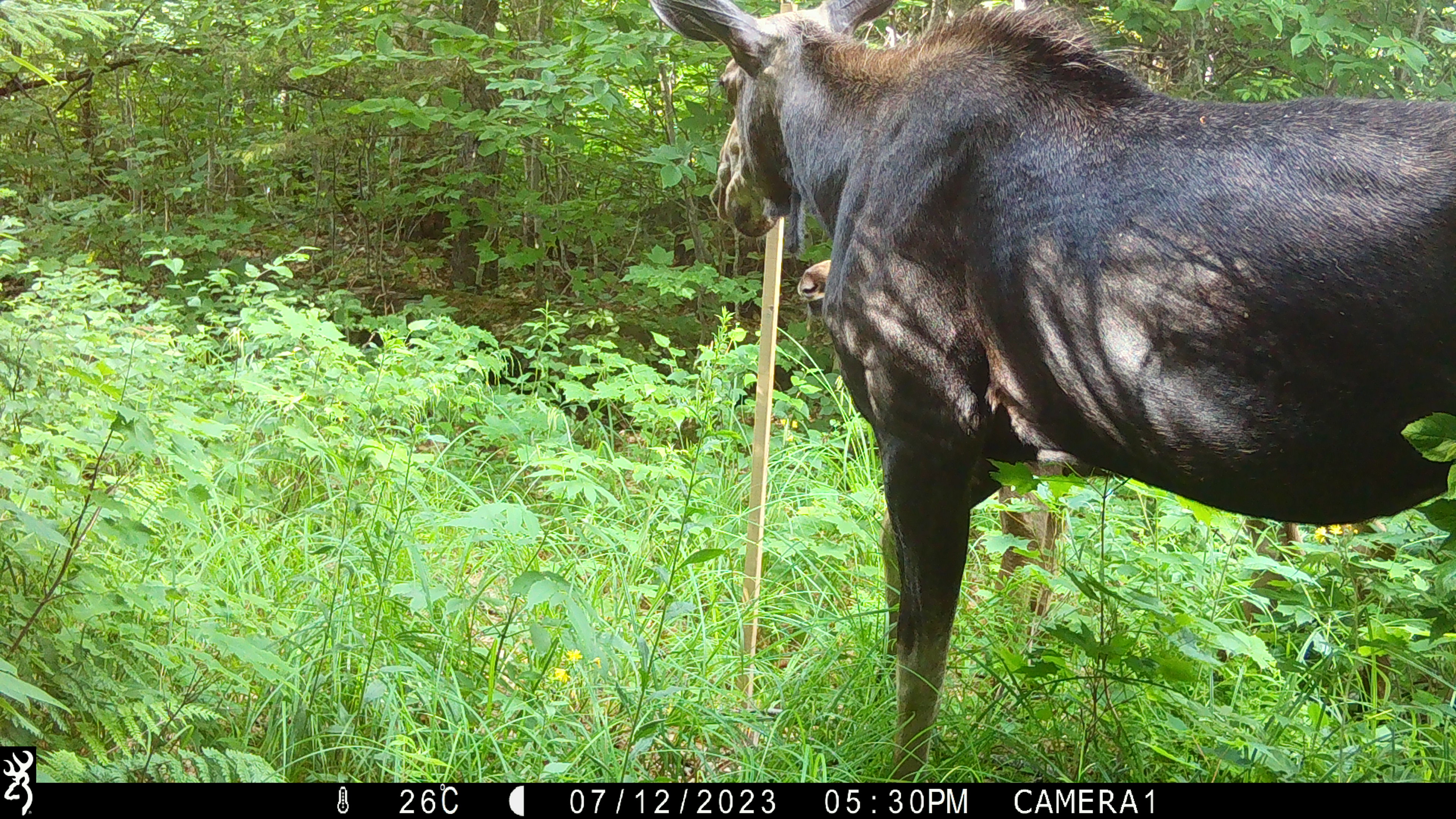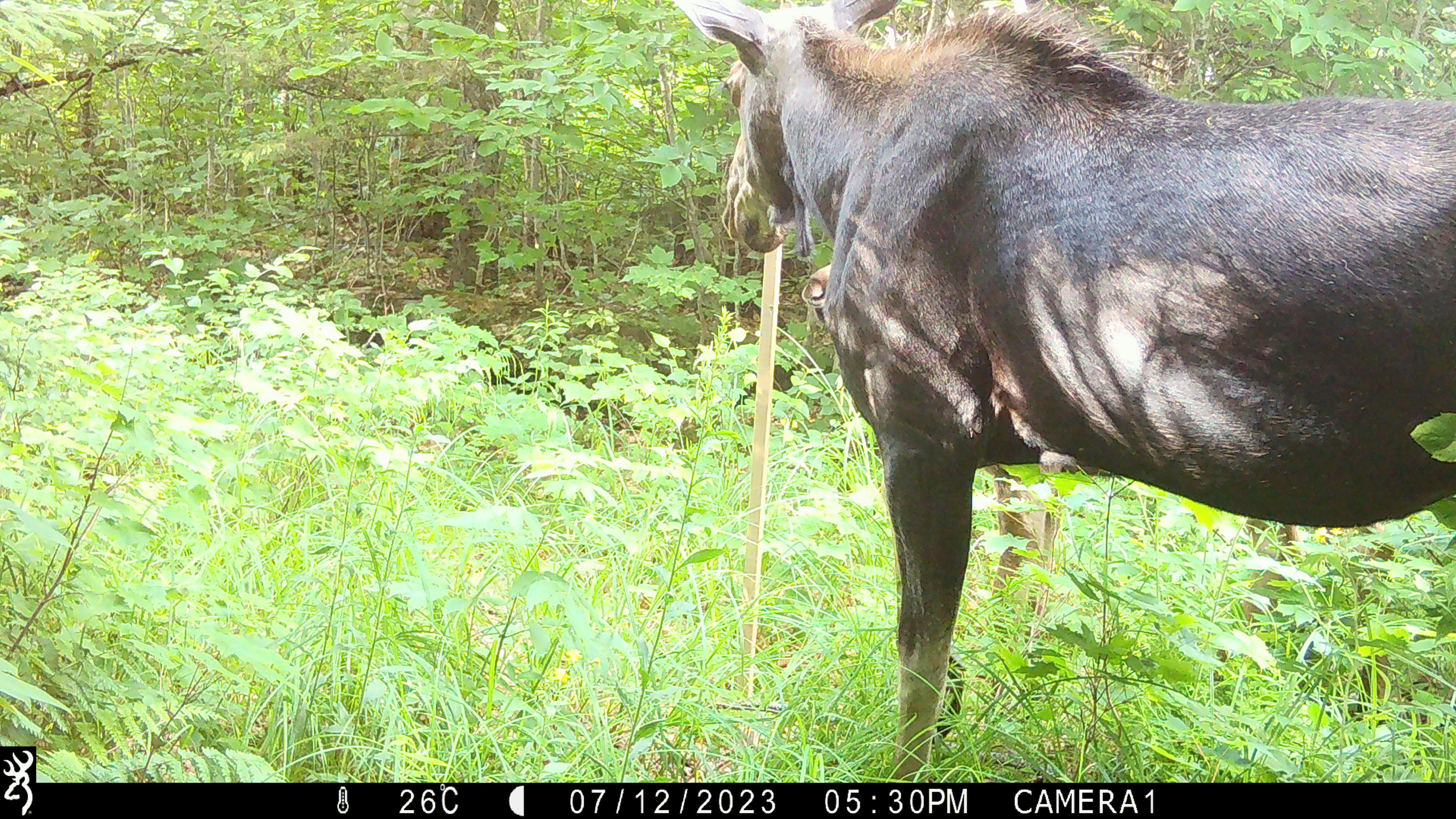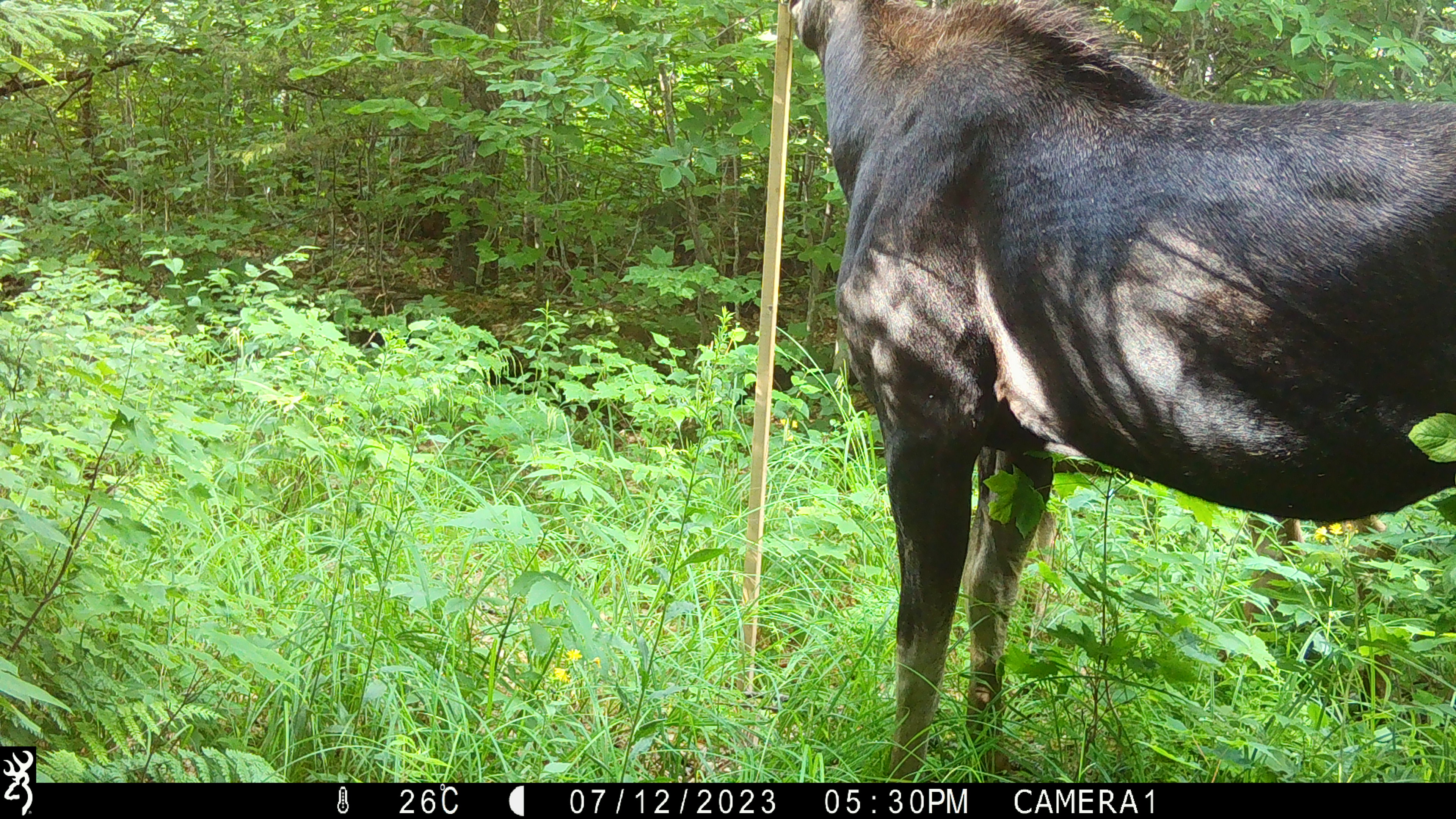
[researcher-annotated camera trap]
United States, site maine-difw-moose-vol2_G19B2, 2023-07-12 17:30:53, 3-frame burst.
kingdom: Animalia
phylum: Chordata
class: Mammalia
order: Artiodactyla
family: Cervidae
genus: Alces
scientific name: Alces alces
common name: moose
Moose (Alces alces).